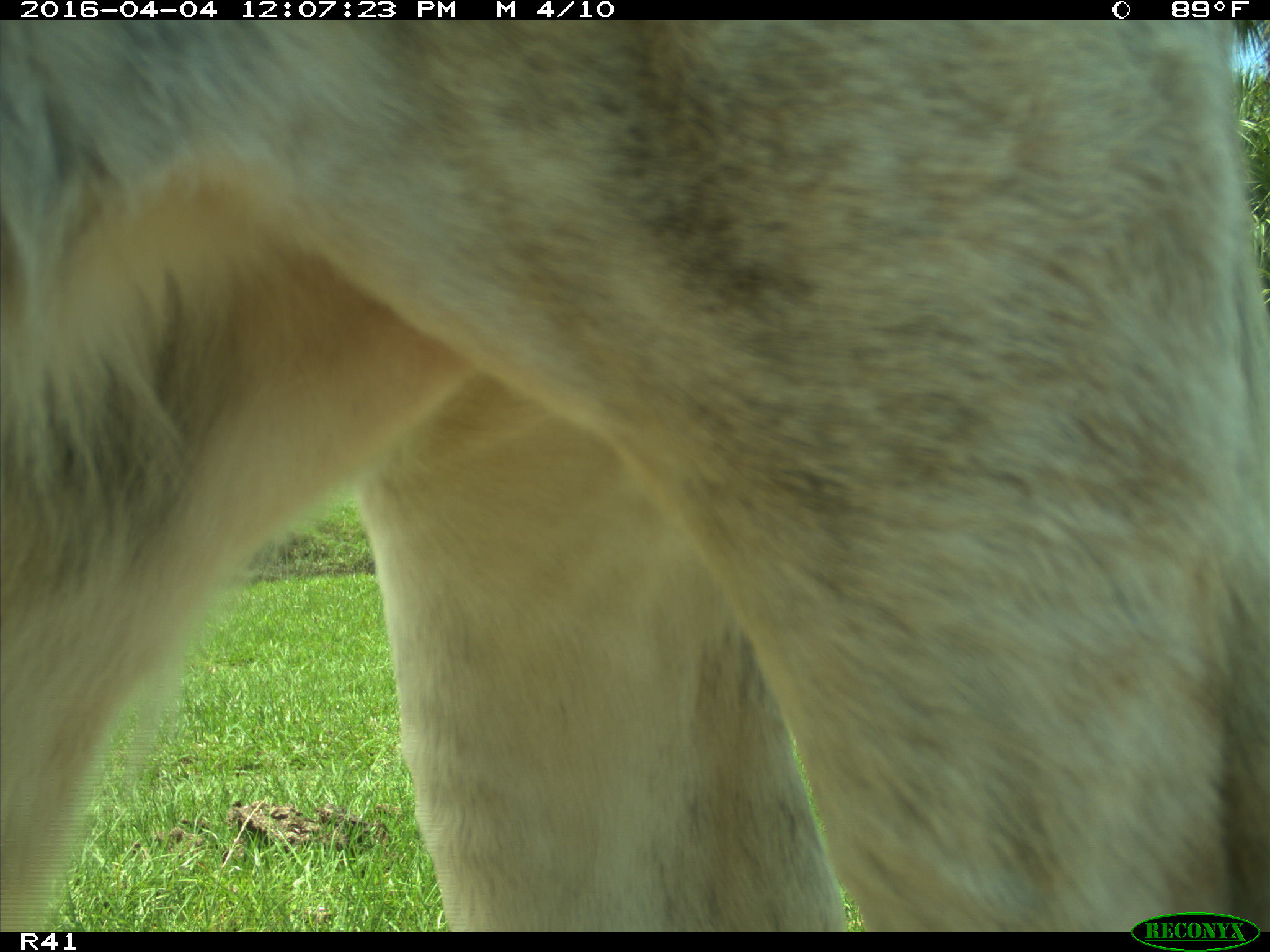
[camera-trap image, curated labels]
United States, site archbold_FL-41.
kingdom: Animalia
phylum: Chordata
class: Mammalia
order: Artiodactyla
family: Bovidae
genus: Bos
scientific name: Bos taurus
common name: domestic cow